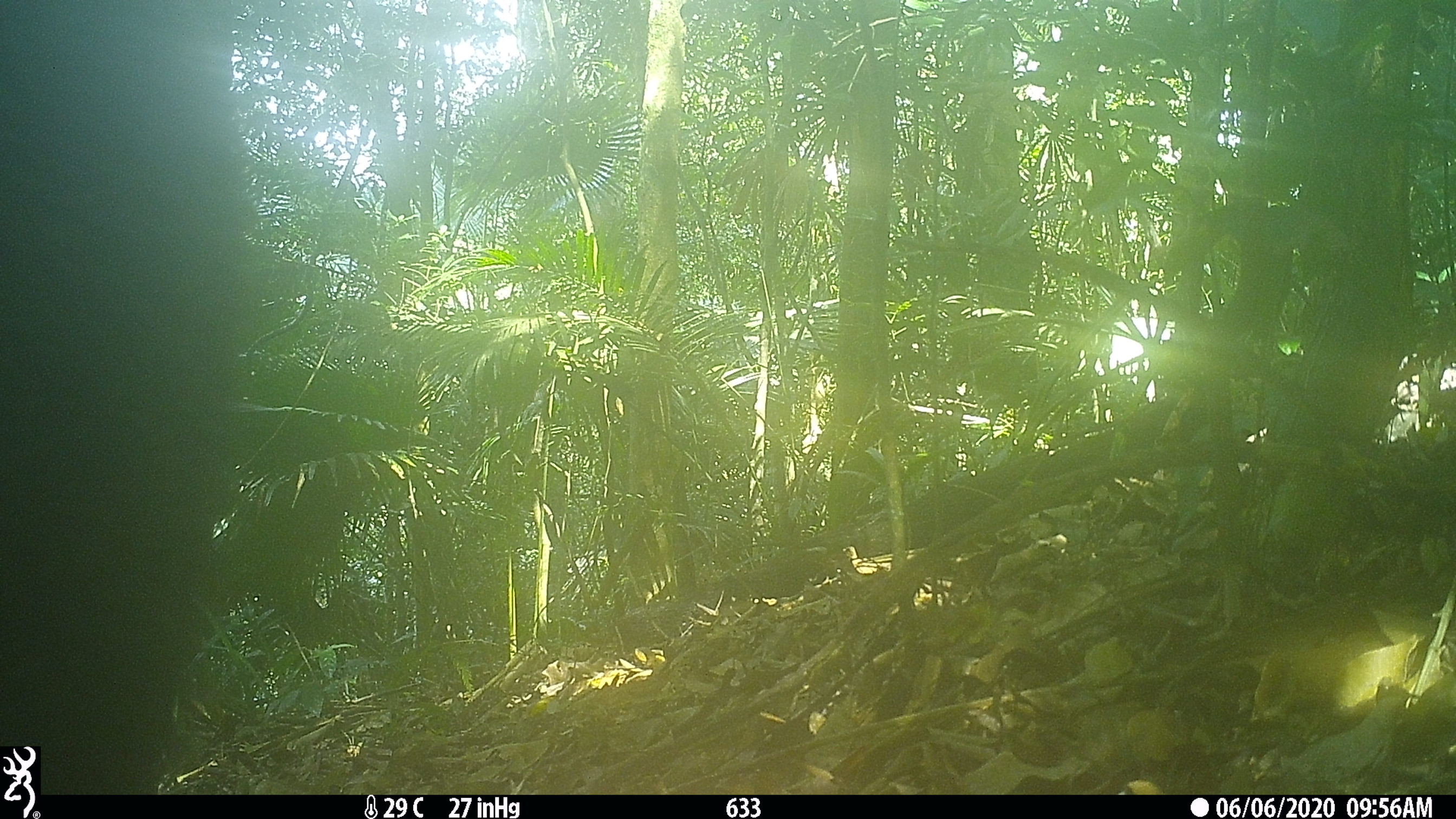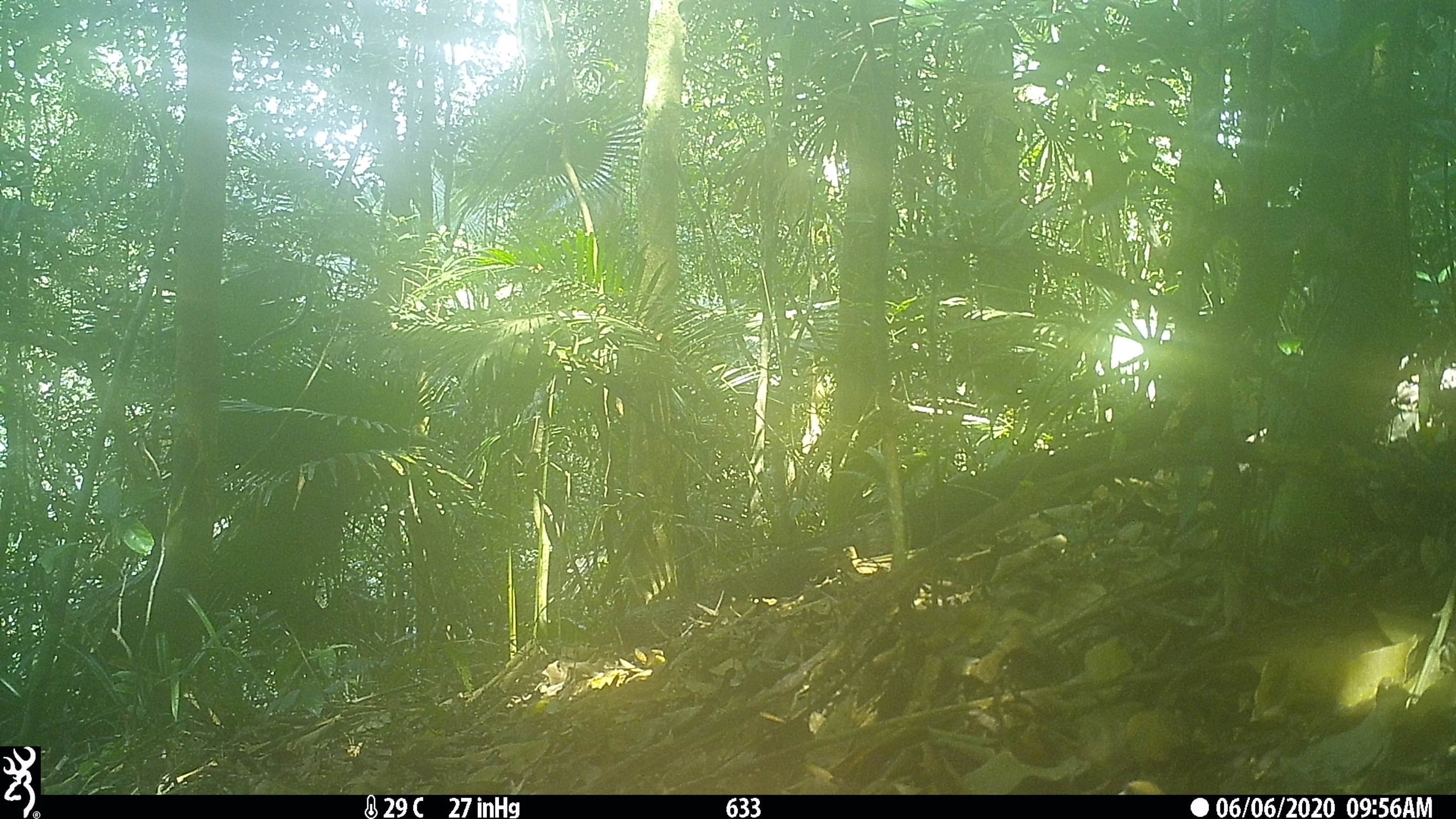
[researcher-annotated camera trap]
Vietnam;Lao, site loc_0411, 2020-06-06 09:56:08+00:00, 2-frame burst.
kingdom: Animalia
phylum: Chordata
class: Mammalia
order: Artiodactyla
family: Suidae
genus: Sus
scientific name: Sus scrofa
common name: eurasian wild pig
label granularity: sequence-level